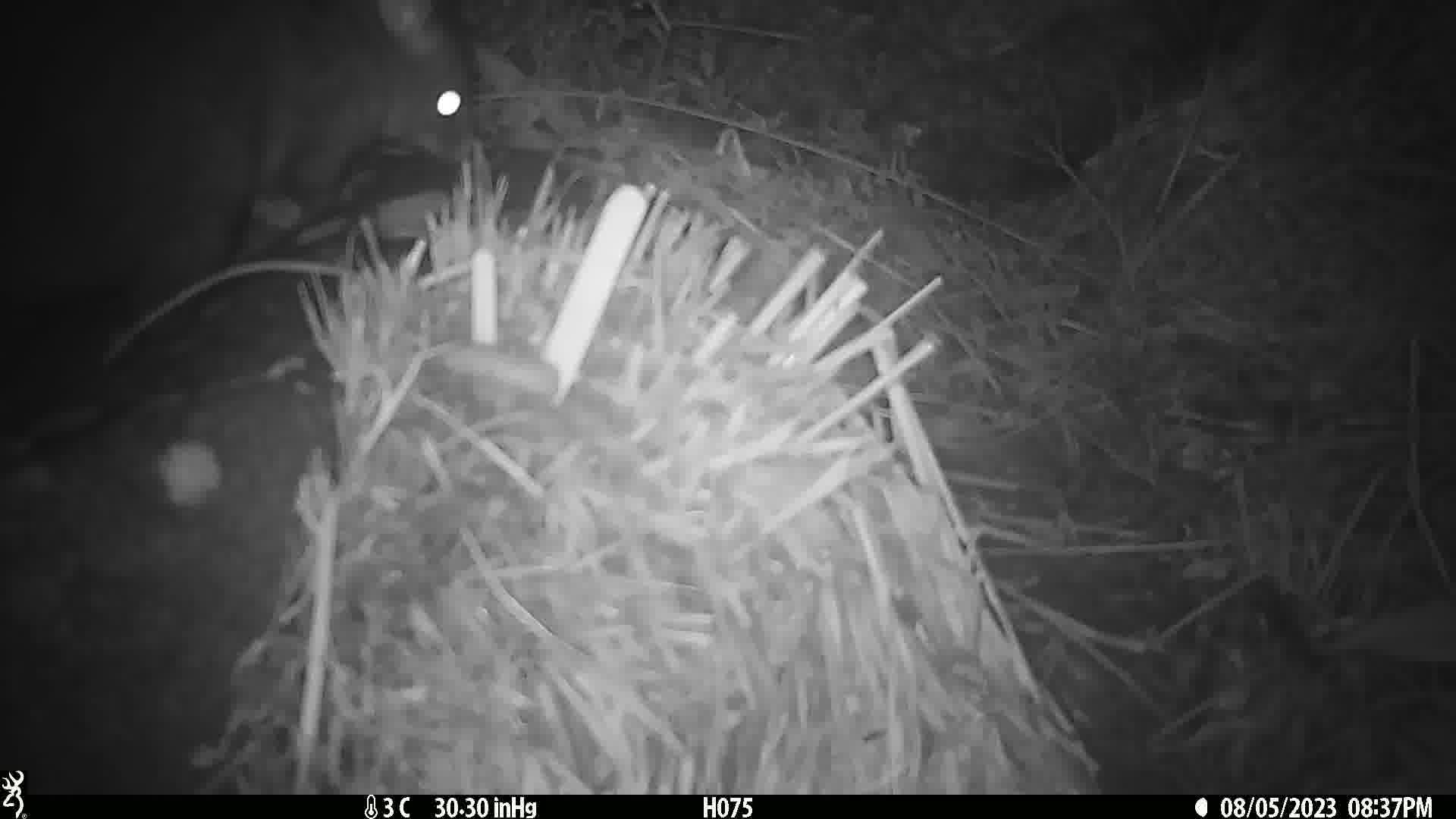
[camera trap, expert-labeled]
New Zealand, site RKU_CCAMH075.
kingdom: Animalia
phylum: Chordata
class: Mammalia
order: Diprotodontia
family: Phalangeridae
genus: Trichosurus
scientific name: Trichosurus vulpecula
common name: common brushtail possum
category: possum